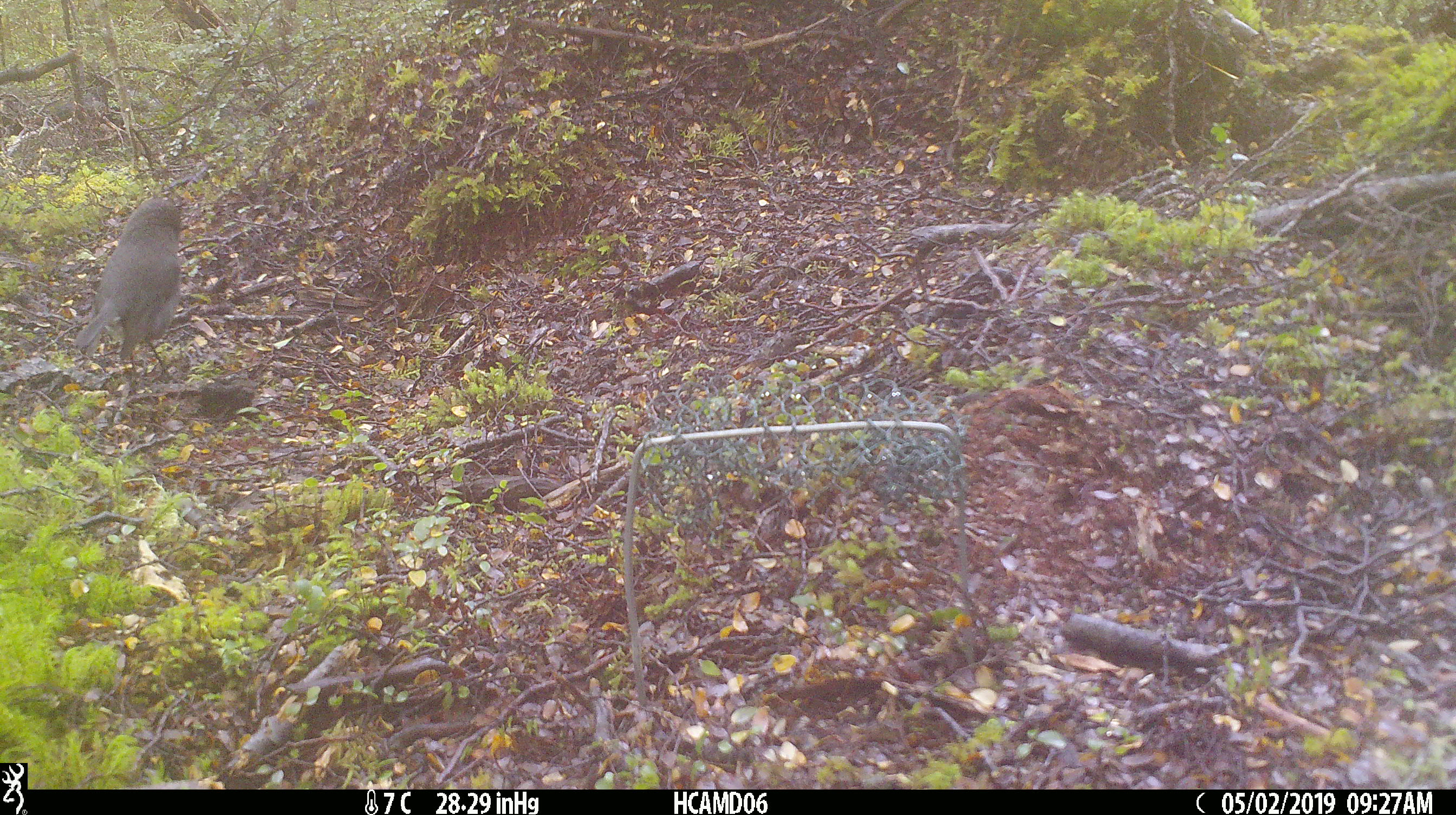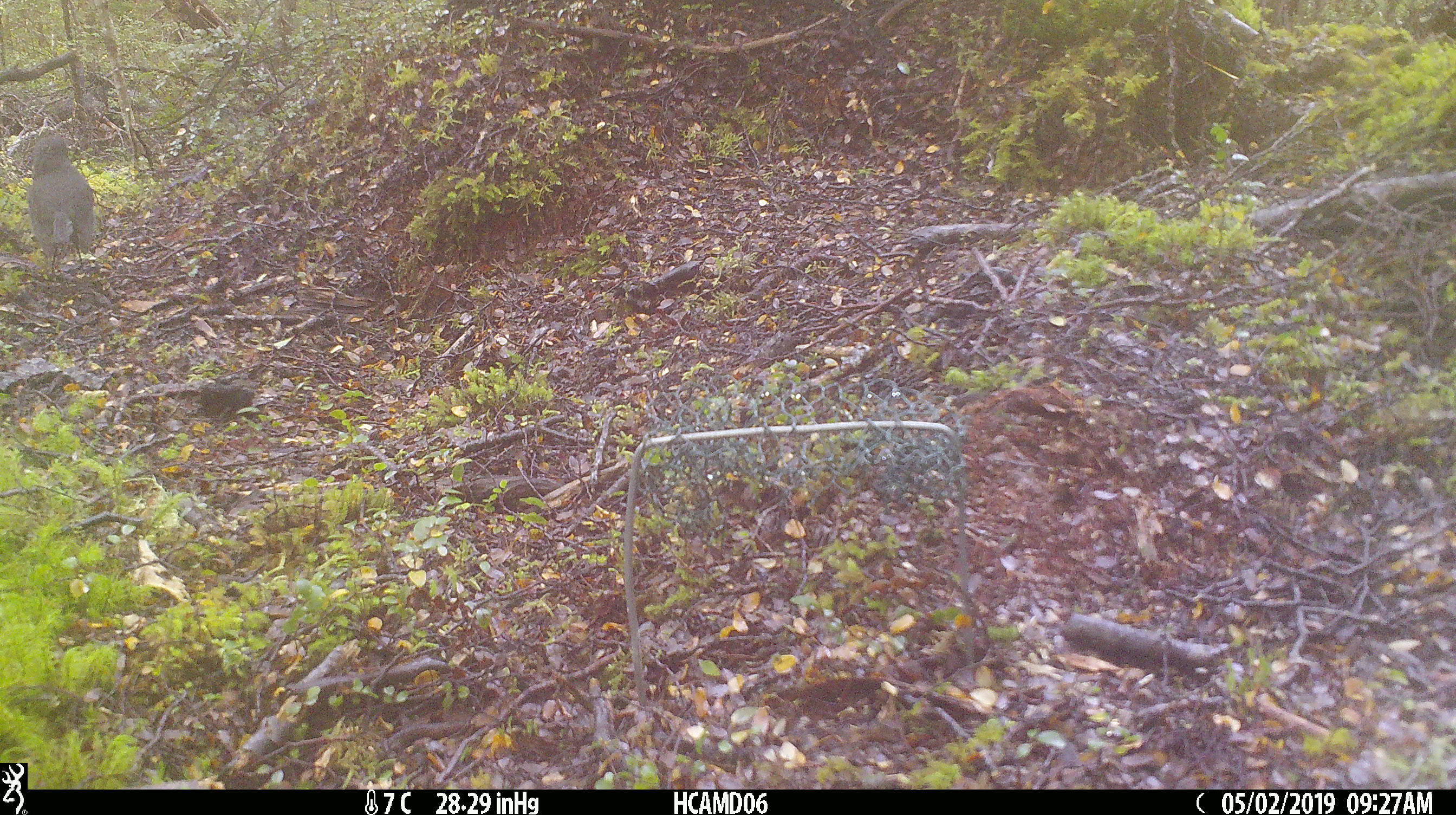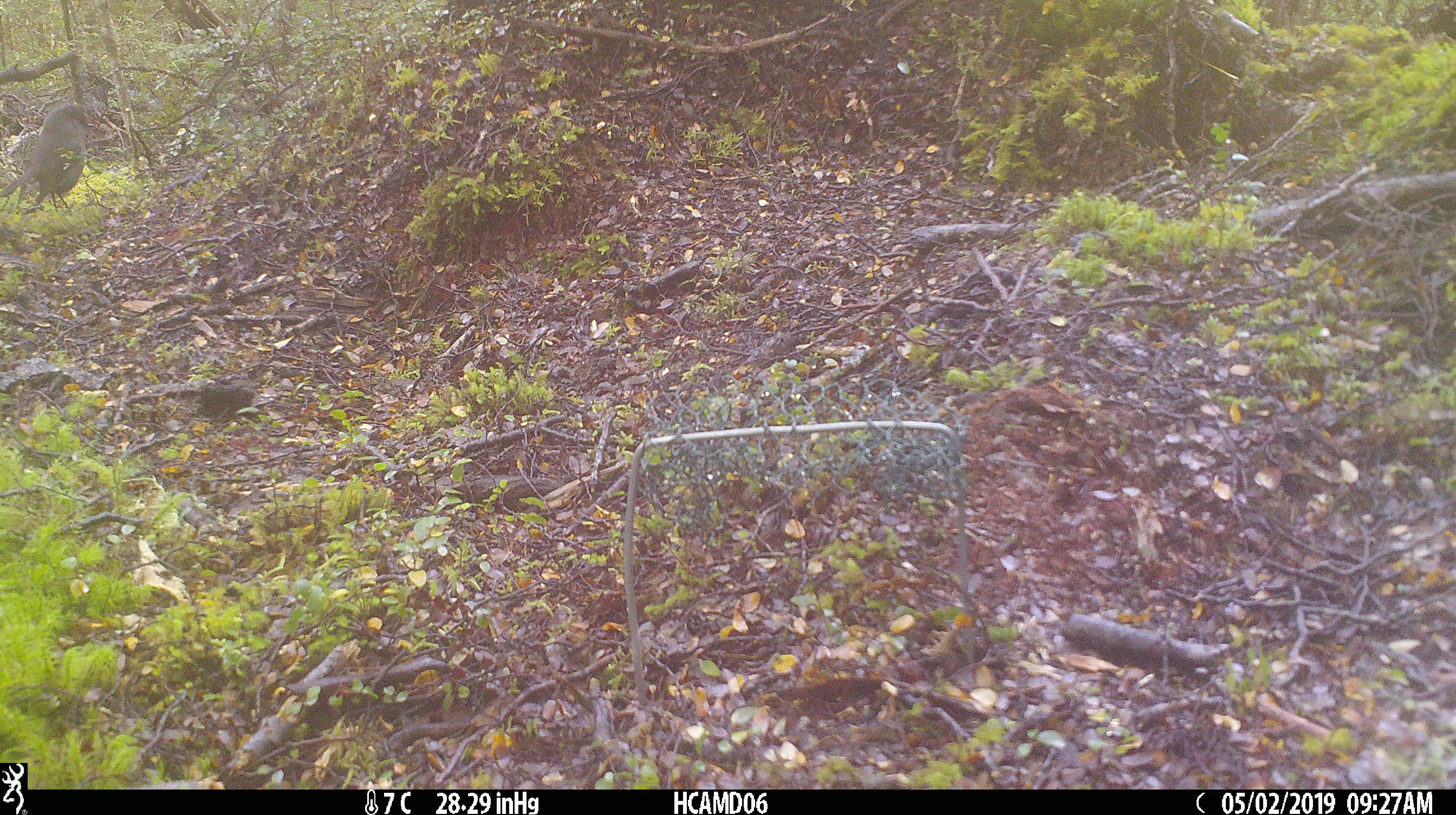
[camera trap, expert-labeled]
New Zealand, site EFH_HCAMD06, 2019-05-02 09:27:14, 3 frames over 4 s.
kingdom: Animalia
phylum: Chordata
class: Aves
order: Passeriformes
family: Petroicidae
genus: Petroica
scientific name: Petroica australis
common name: new zealand robin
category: robin